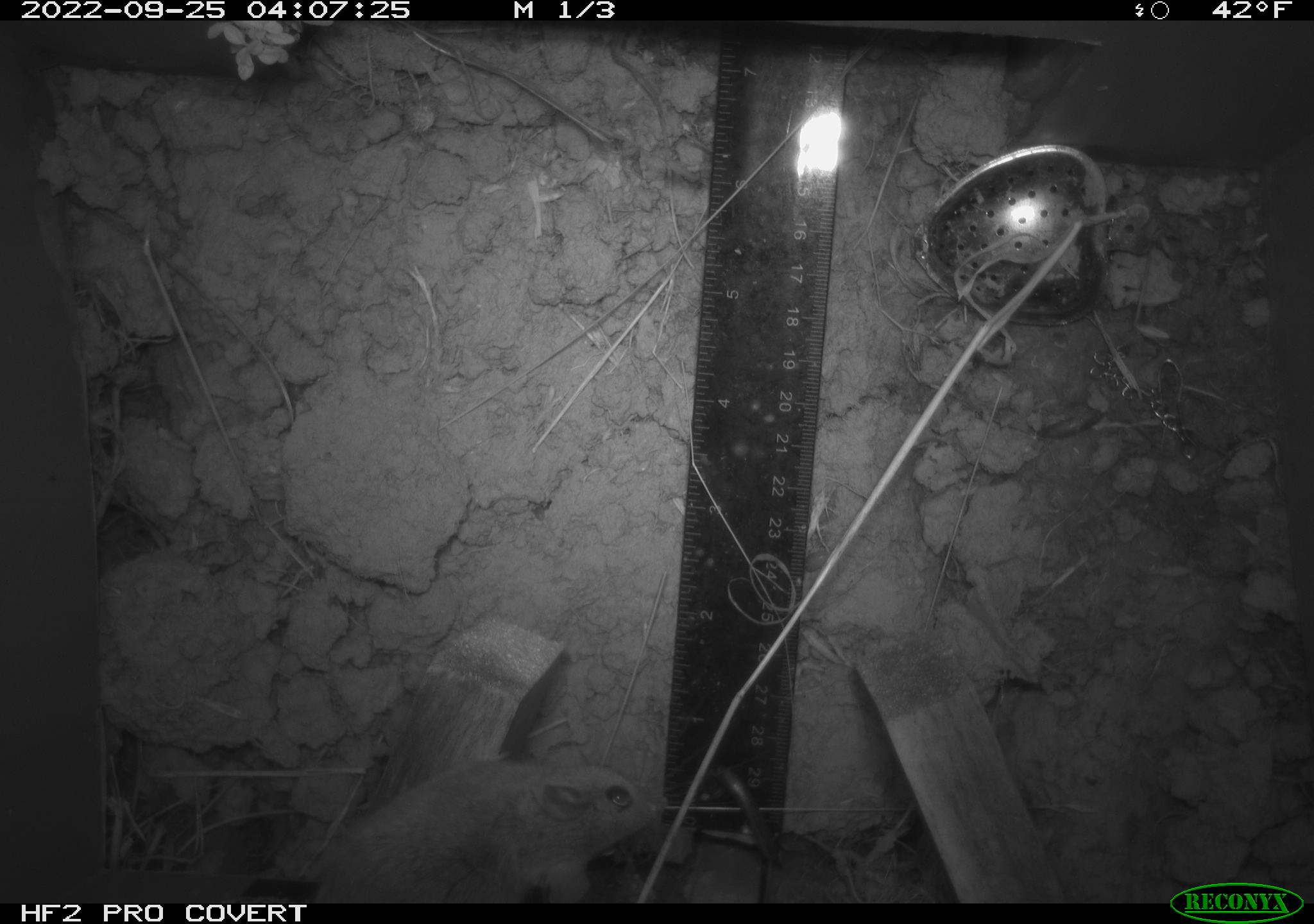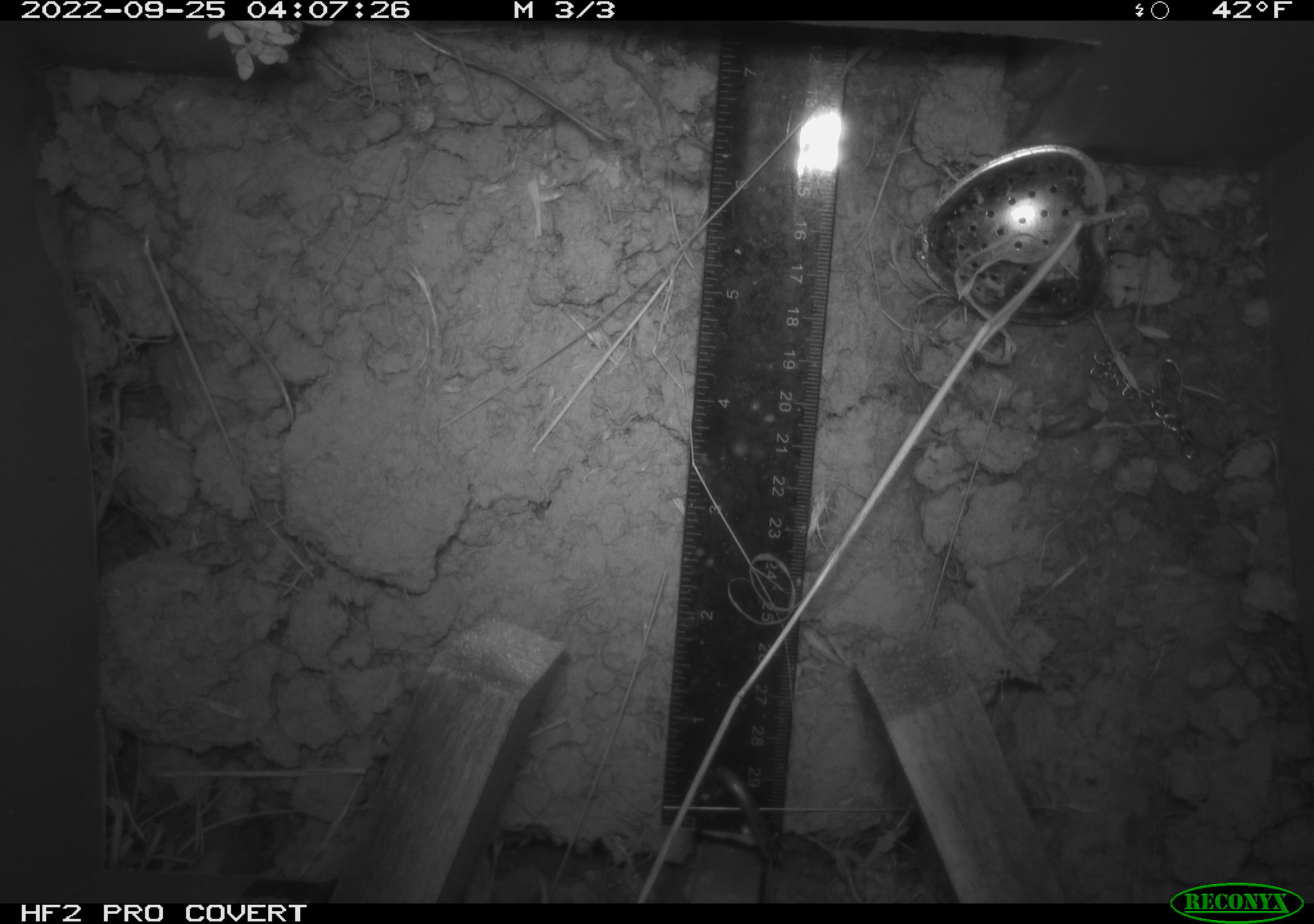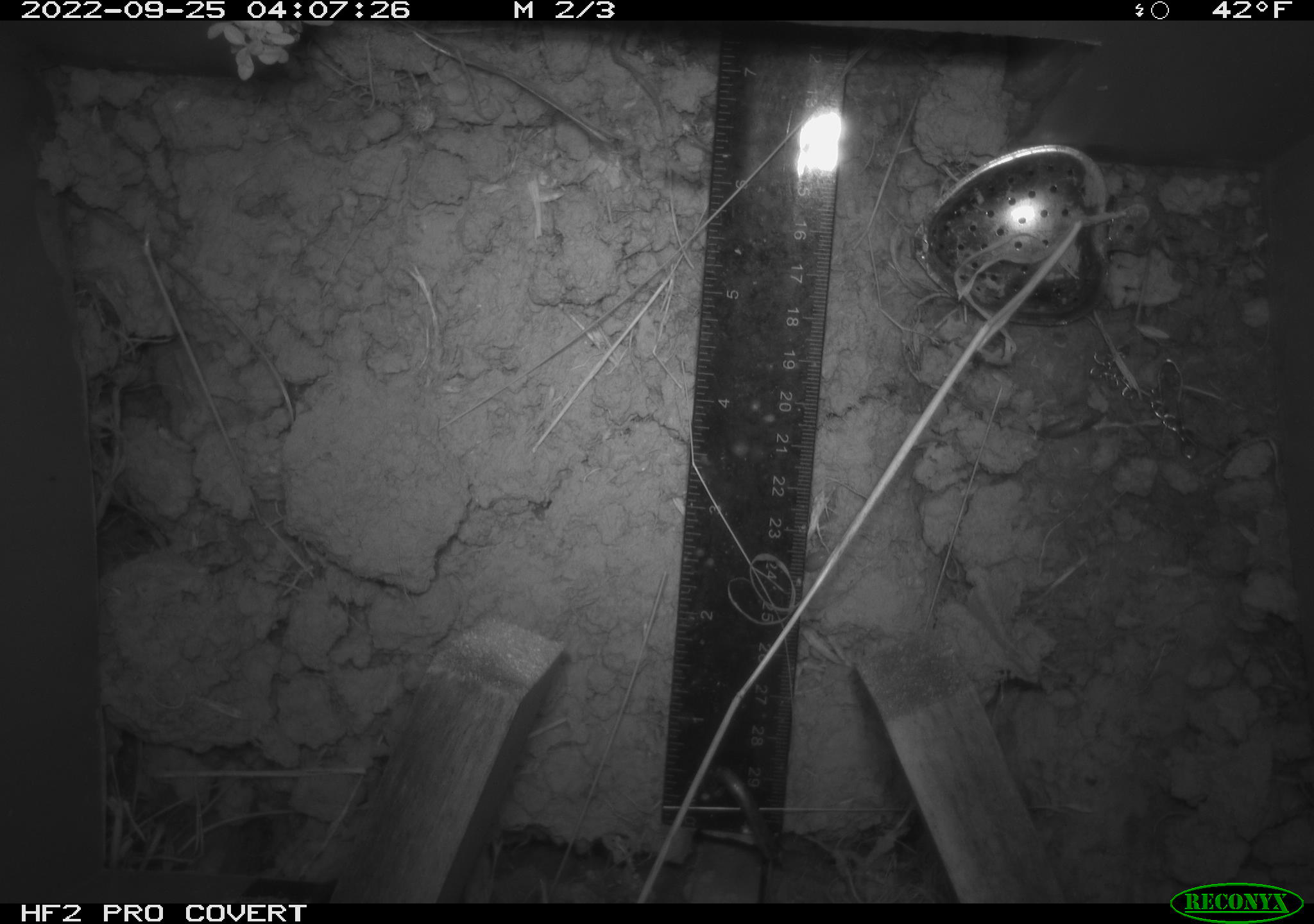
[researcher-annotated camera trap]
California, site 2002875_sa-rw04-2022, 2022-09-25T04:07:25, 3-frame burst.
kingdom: Animalia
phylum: Chordata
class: Mammalia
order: Rodentia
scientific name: Rodentia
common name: mouse species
Mouse species (Rodentia).